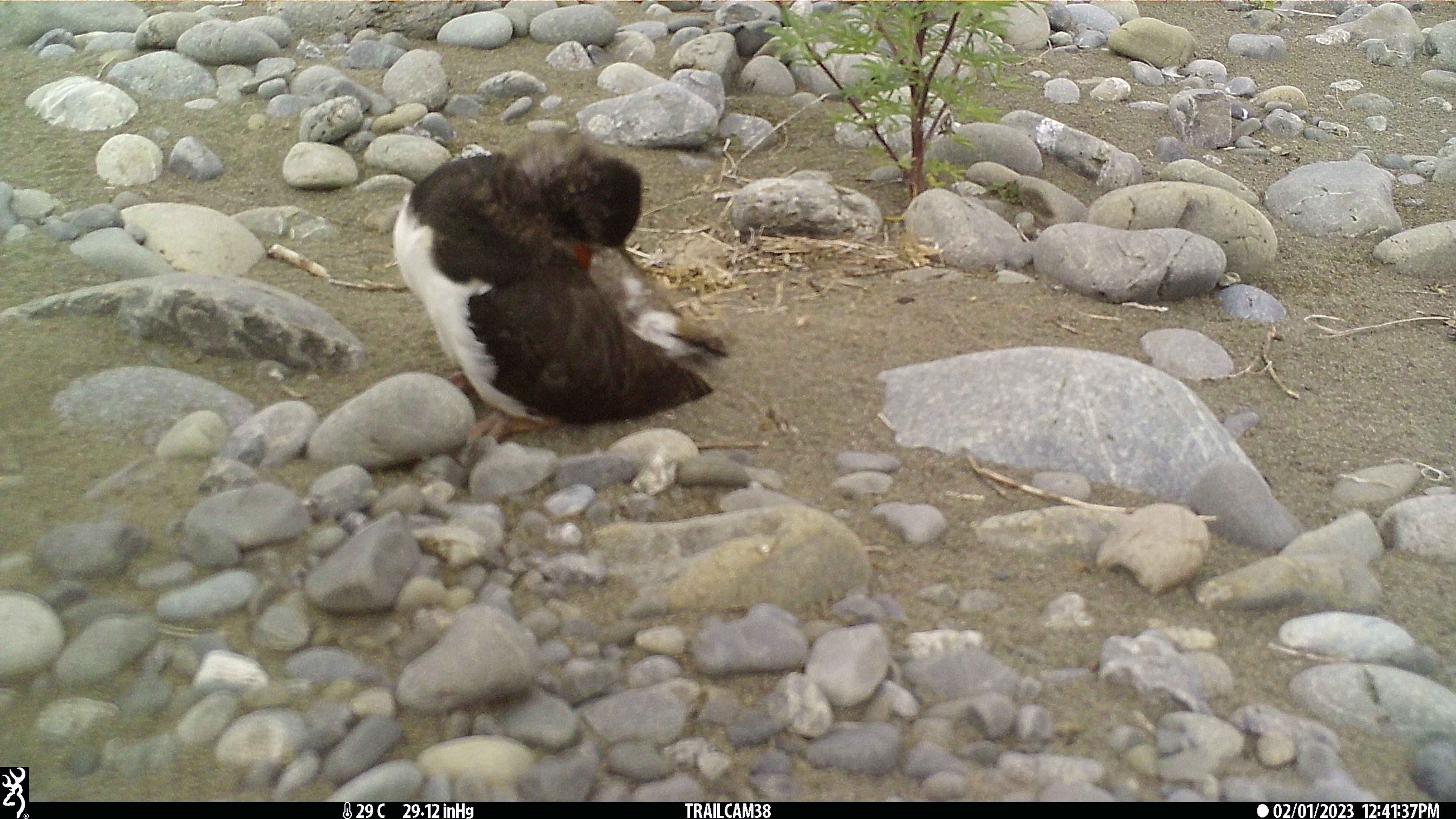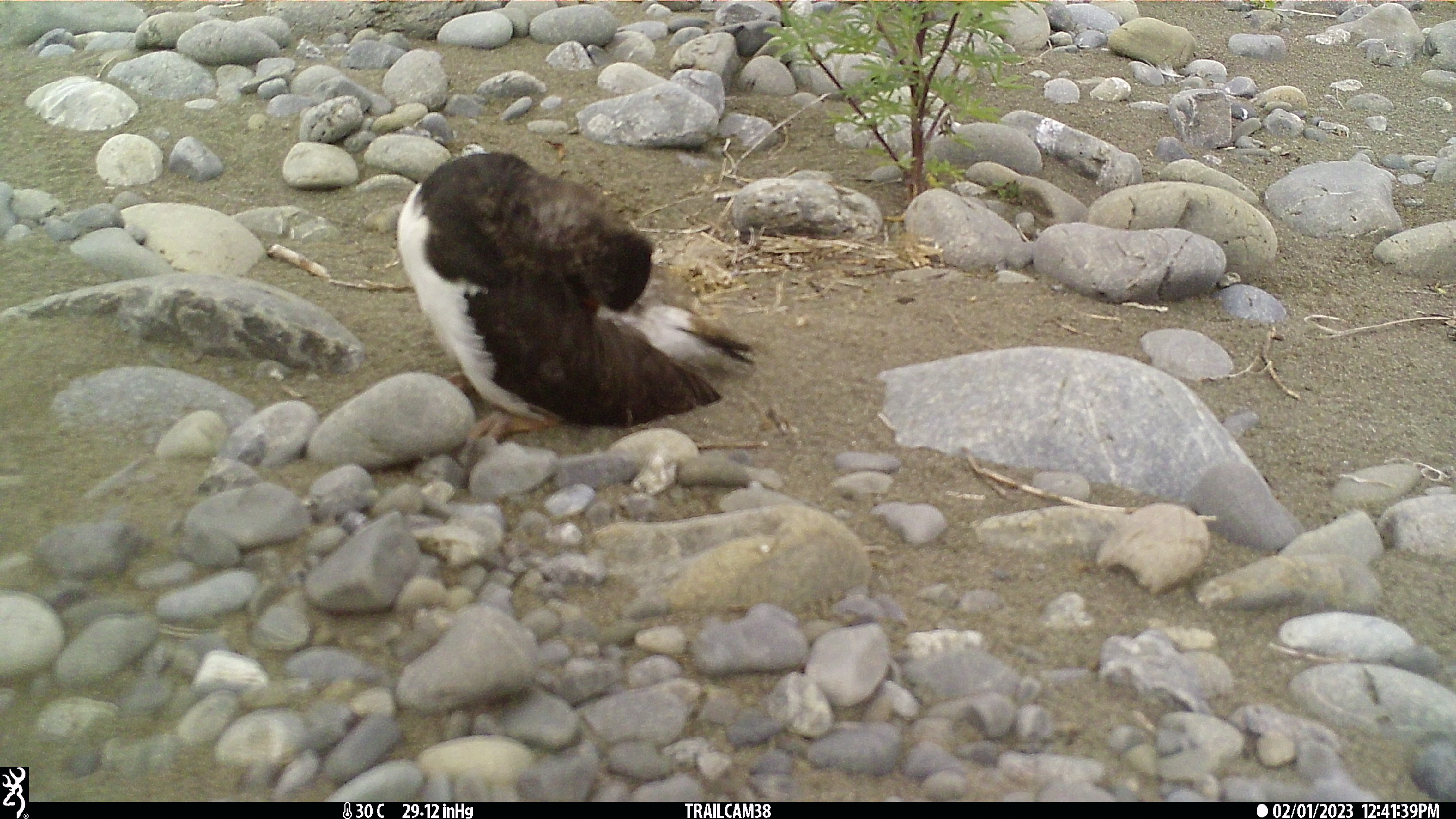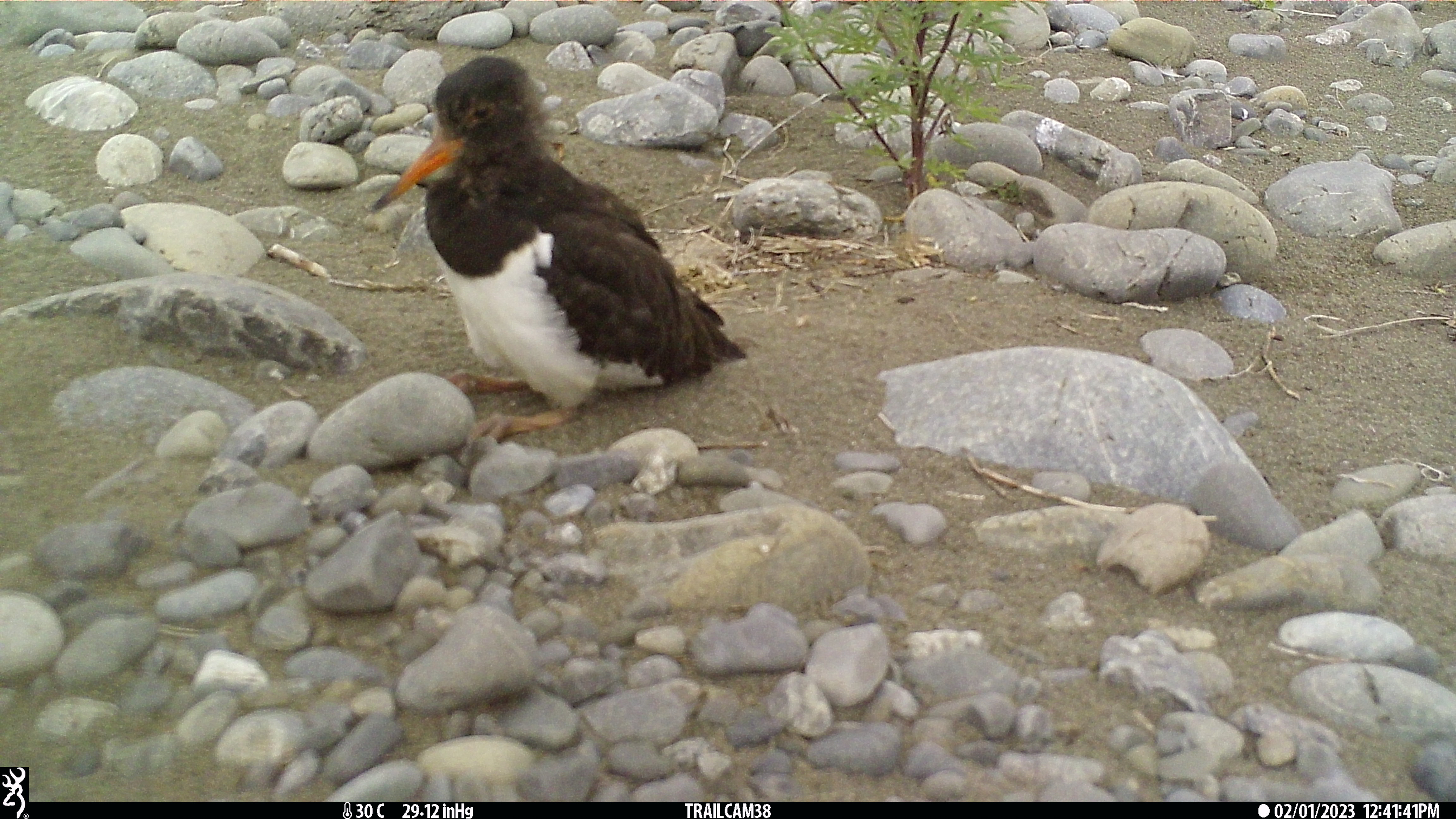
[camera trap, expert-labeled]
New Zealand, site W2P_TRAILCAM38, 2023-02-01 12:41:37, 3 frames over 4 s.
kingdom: Animalia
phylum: Chordata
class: Aves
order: Charadriiformes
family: Haematopodidae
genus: Haematopus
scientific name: Haematopus unicolor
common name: variable oystercatcher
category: oystercatcher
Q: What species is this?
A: Oystercatcher (variable oystercatcher) (Haematopus unicolor).